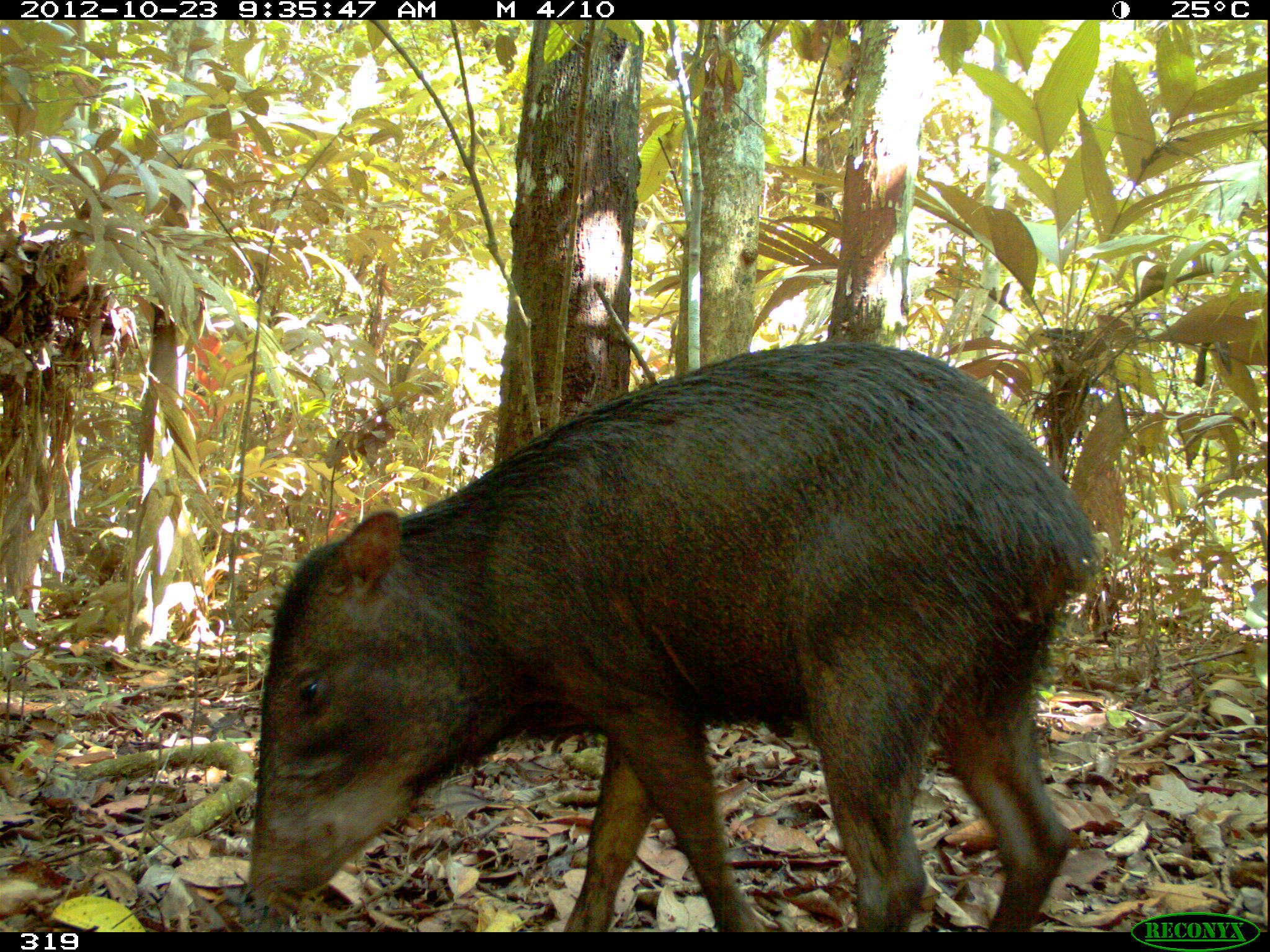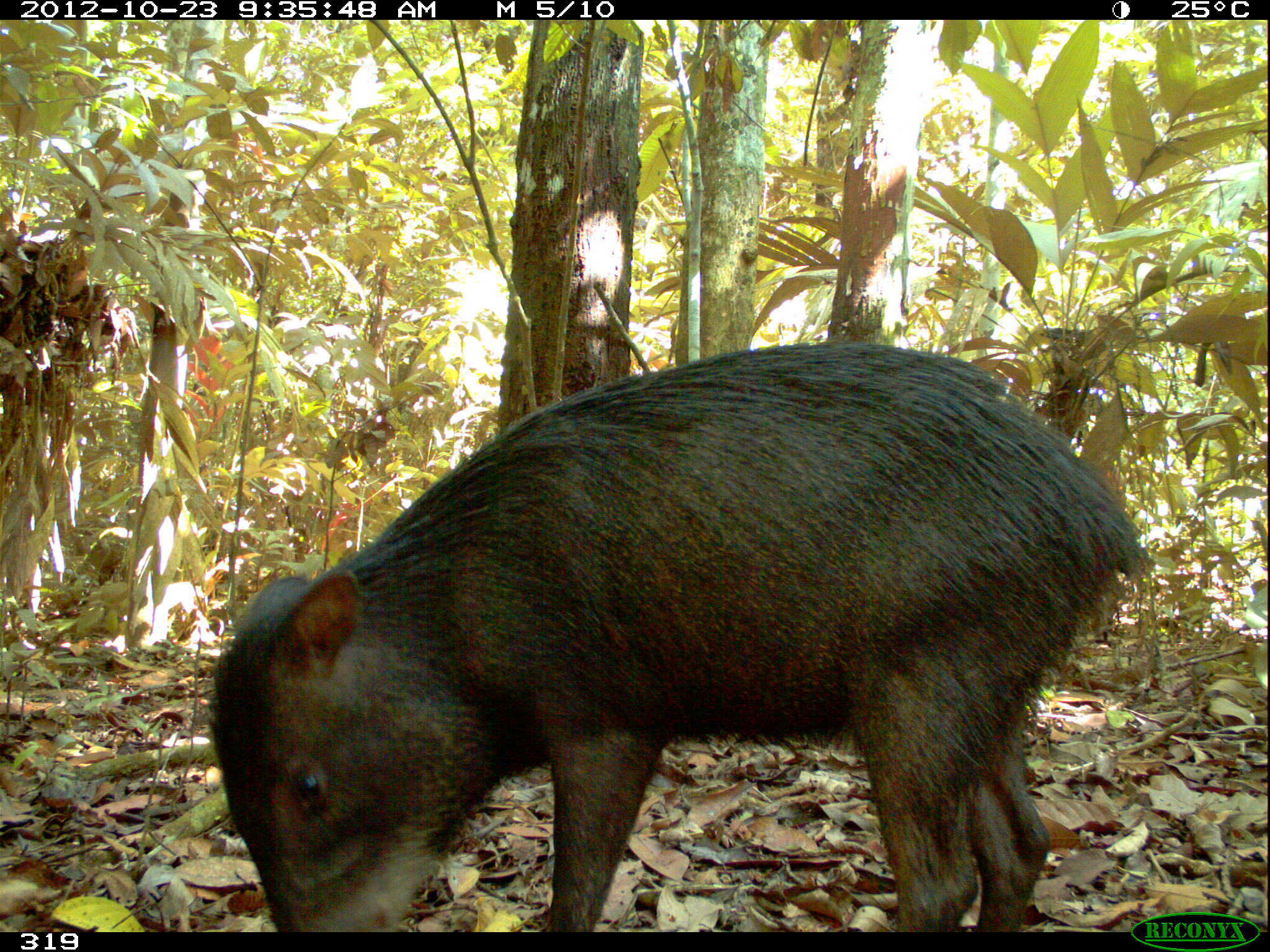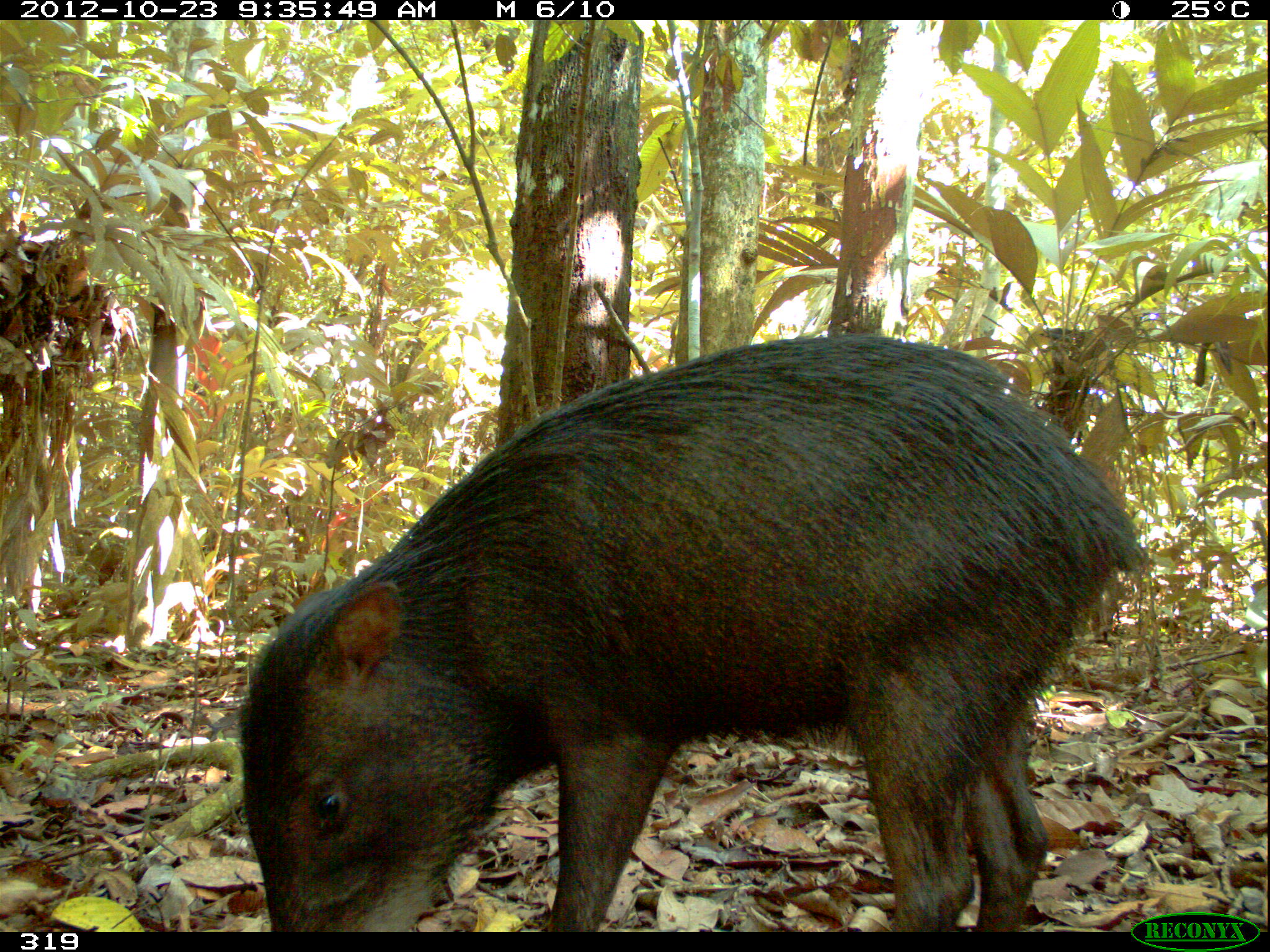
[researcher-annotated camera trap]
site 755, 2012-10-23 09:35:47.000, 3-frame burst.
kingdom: Animalia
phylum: Chordata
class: Mammalia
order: Artiodactyla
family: Tayassuidae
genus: Tayassu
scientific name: Tayassu pecari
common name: white-lipped peccary